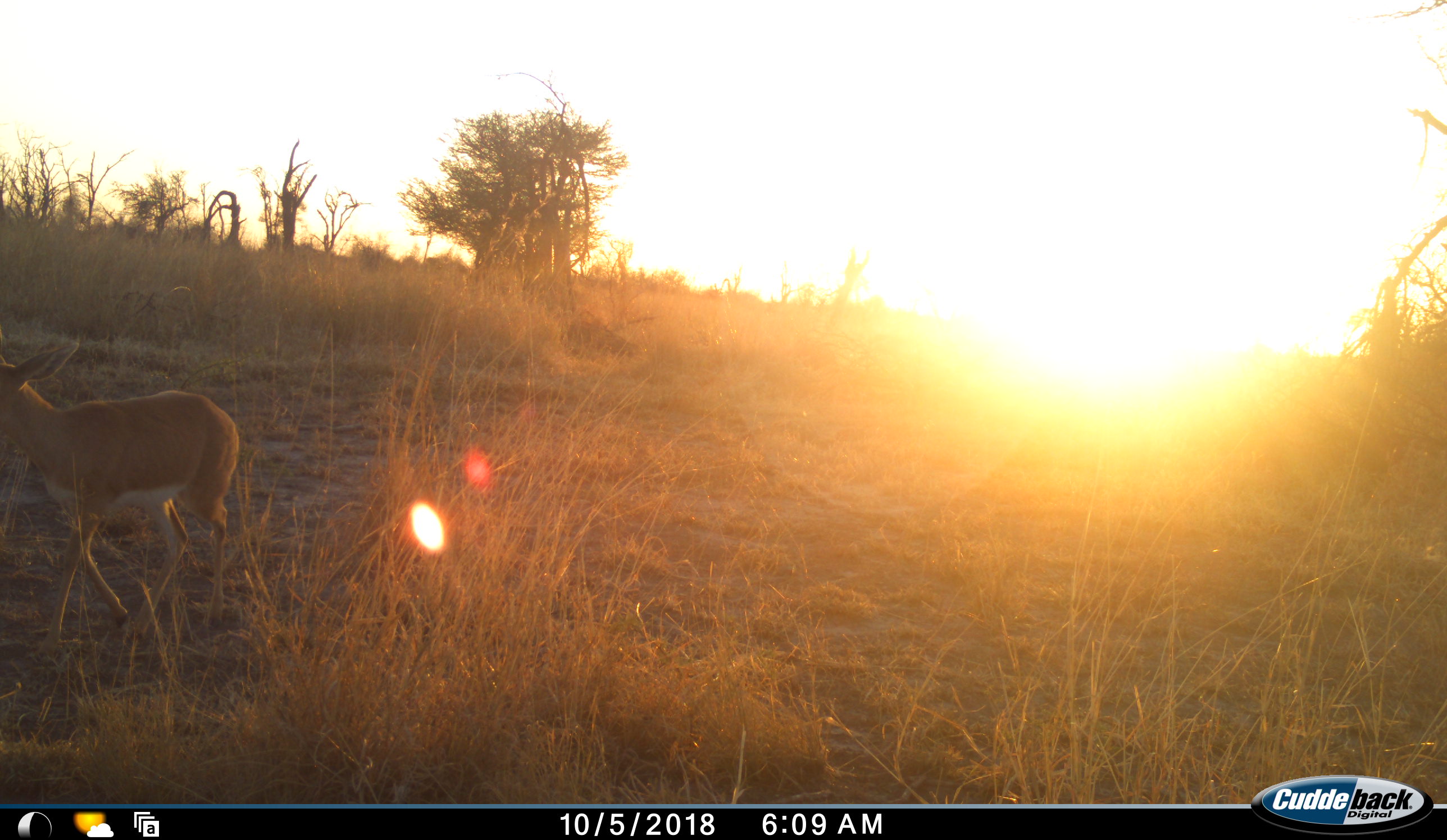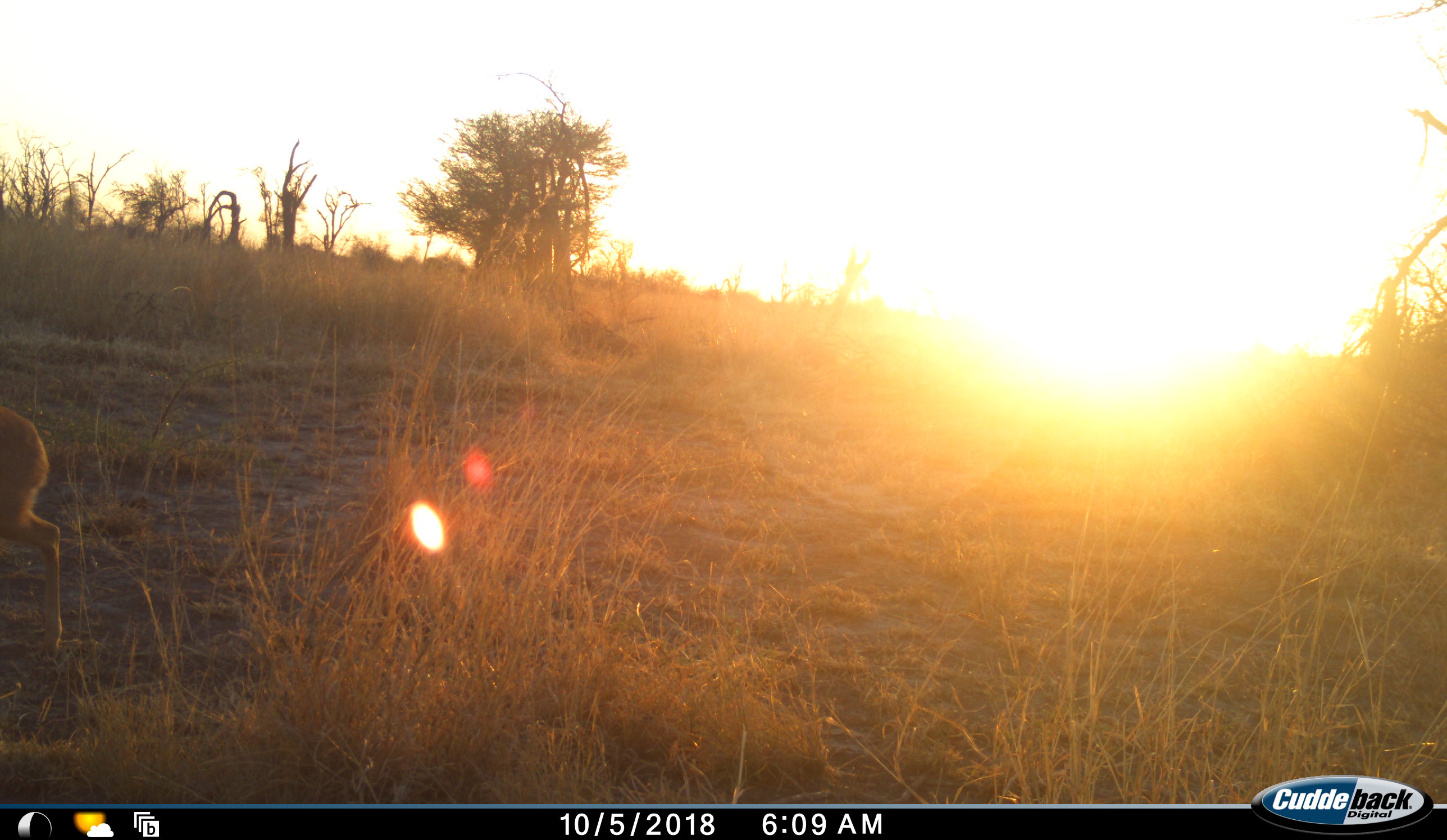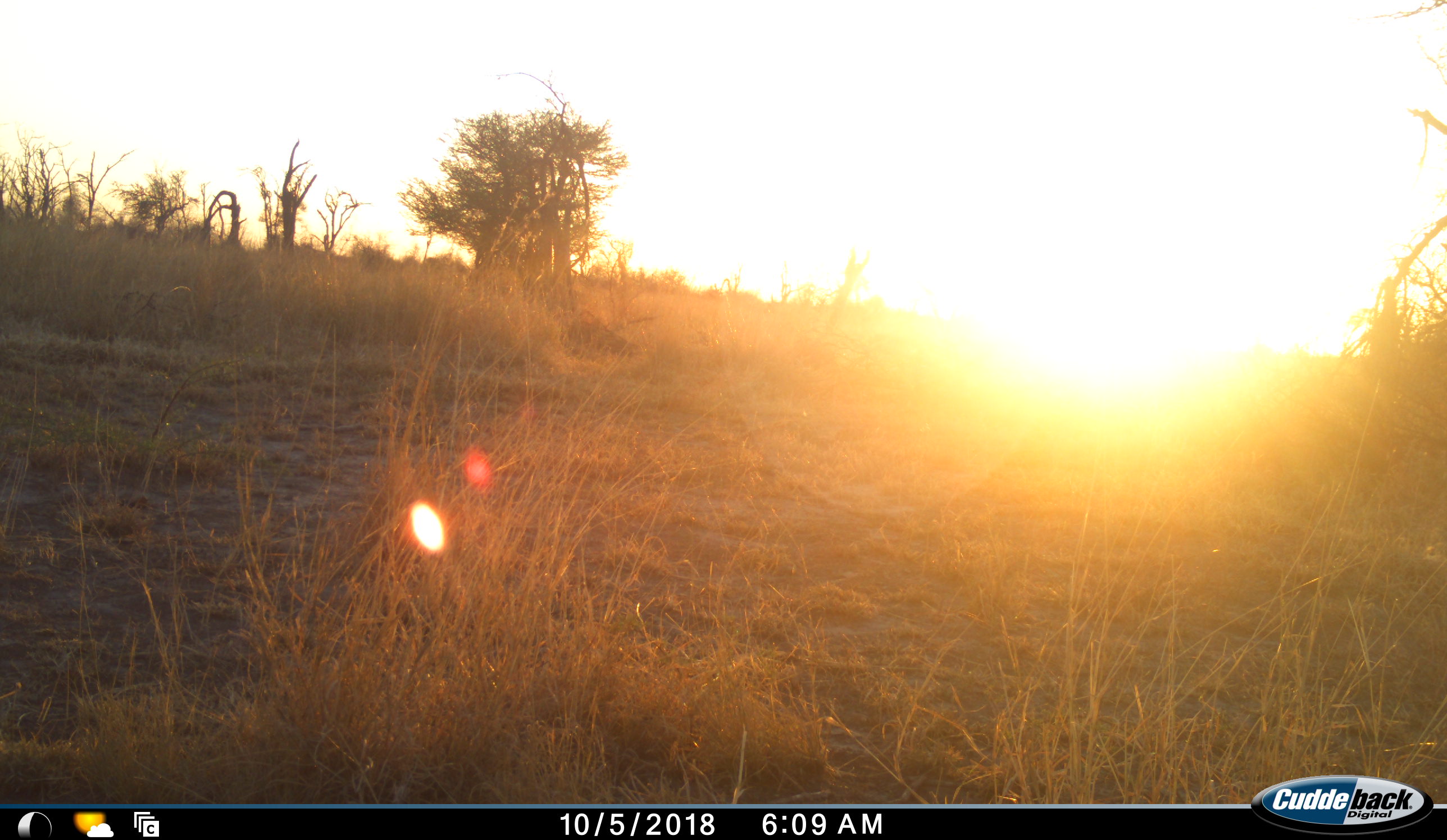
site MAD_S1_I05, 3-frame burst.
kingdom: Animalia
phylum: Chordata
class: Mammalia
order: Artiodactyla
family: Bovidae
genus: Aepyceros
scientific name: Aepyceros melampus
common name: impala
Impala (Aepyceros melampus), count 1. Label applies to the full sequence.